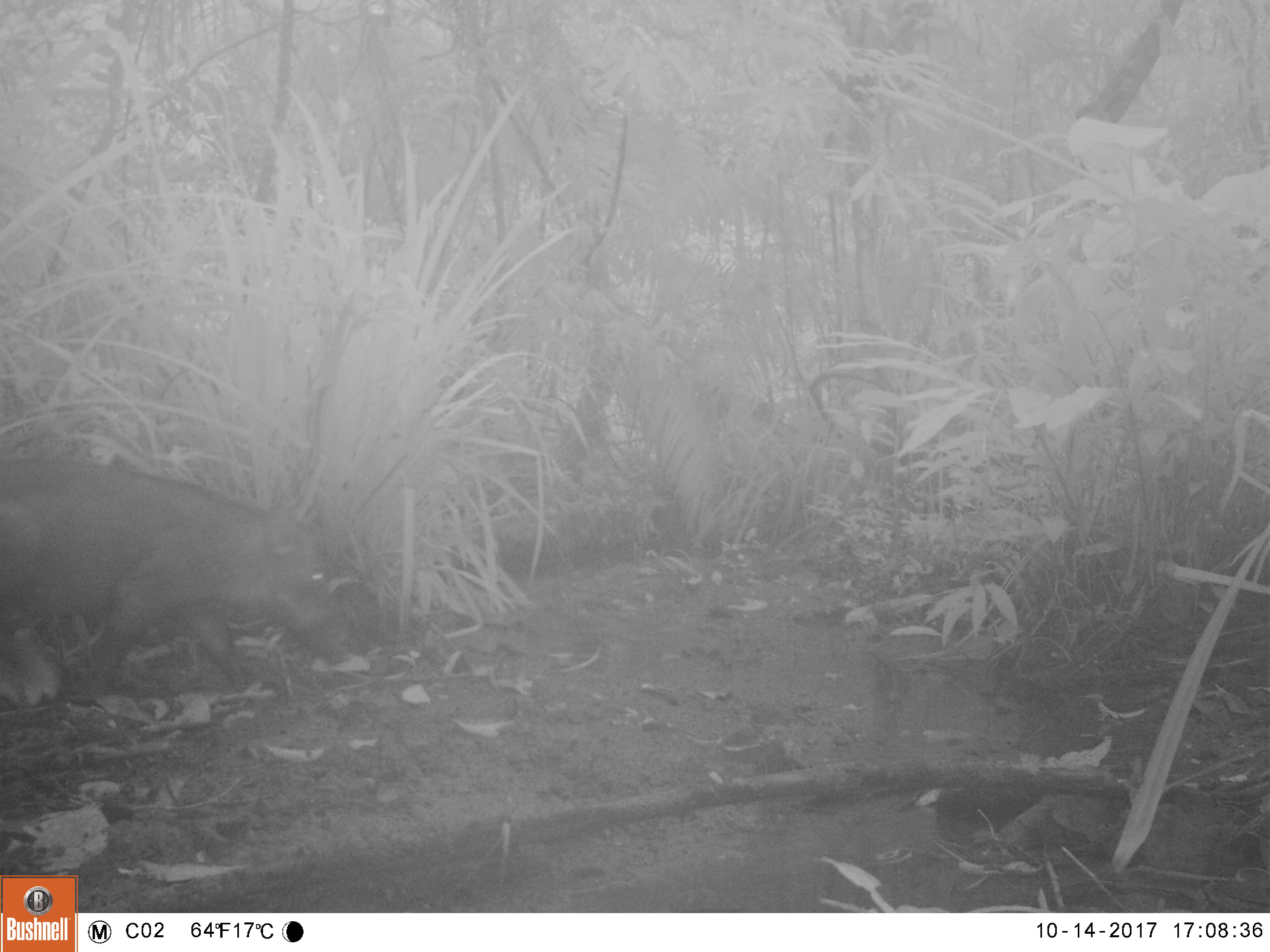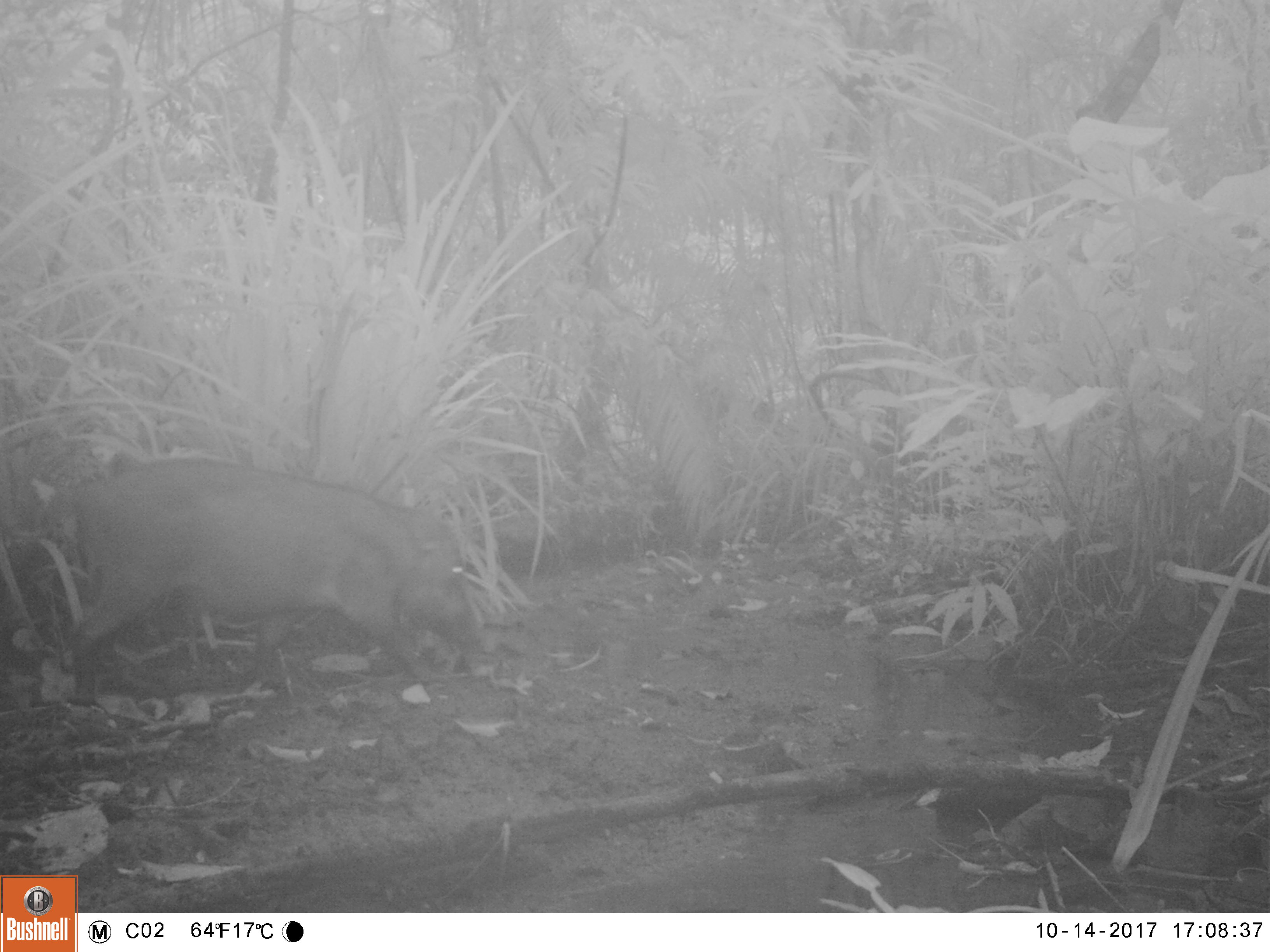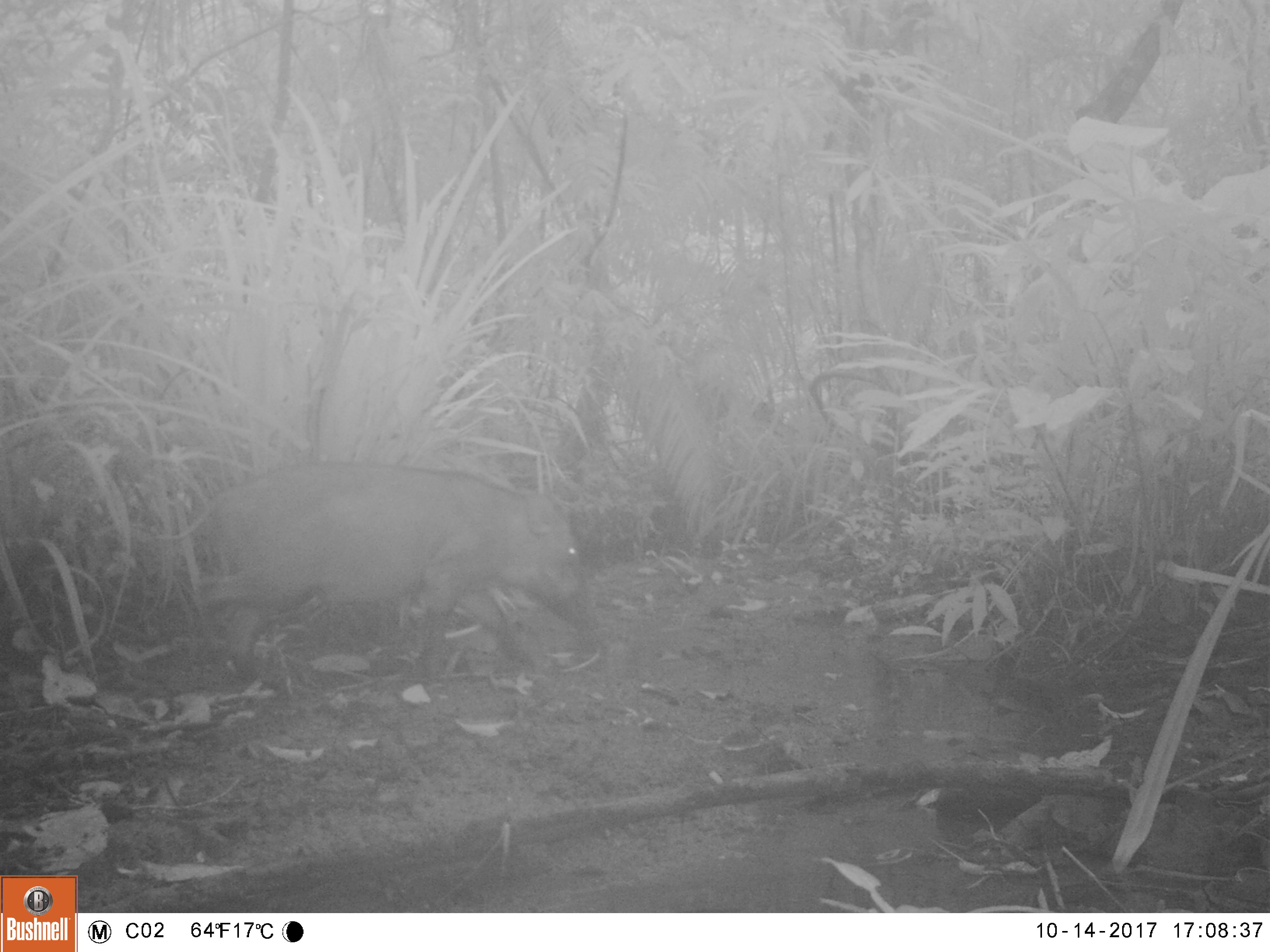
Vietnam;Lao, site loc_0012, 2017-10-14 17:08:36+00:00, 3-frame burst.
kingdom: Animalia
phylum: Chordata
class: Mammalia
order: Artiodactyla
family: Suidae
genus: Sus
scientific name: Sus scrofa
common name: eurasian wild pig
Eurasian wild pig (Sus scrofa). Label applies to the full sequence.